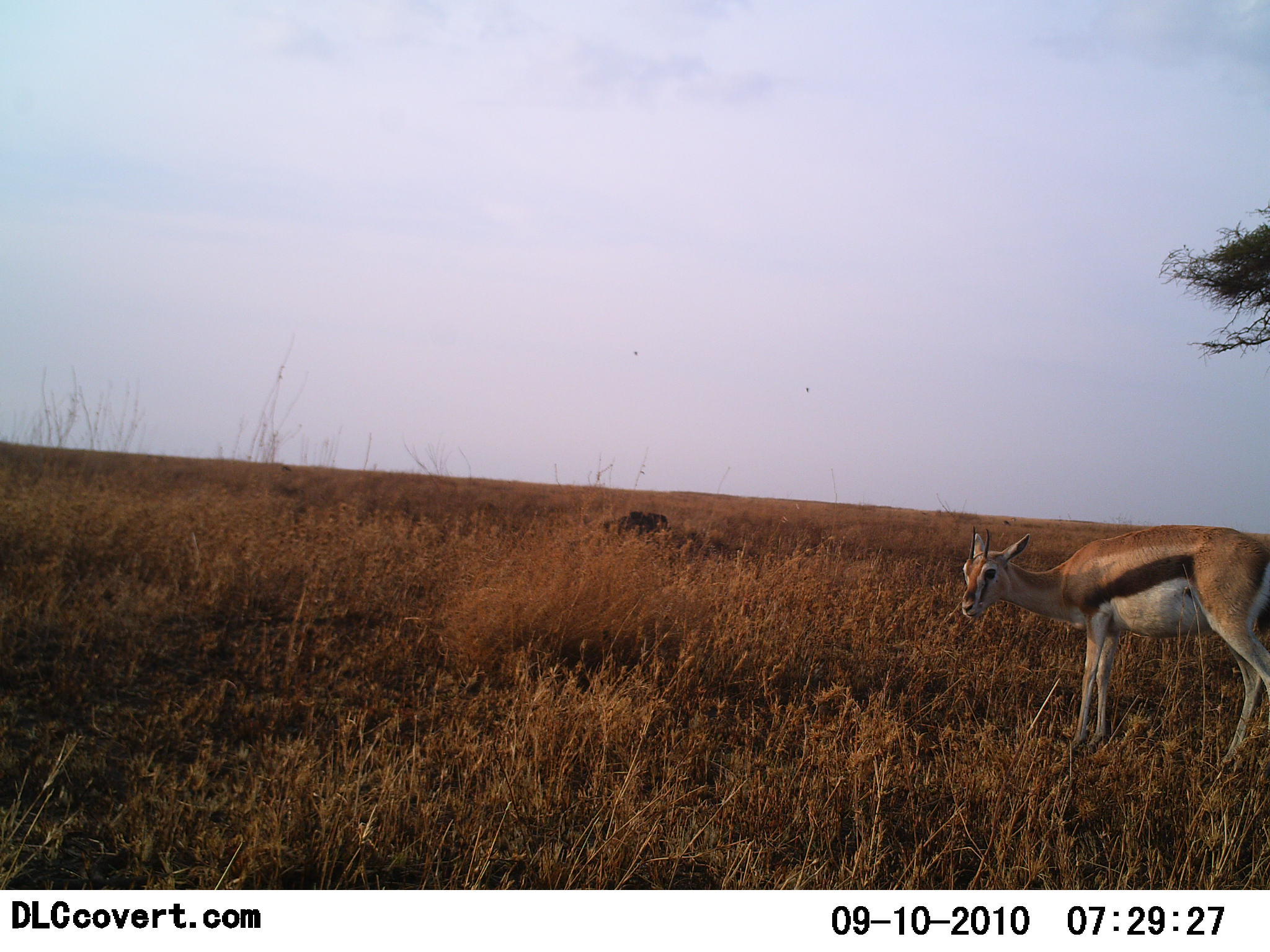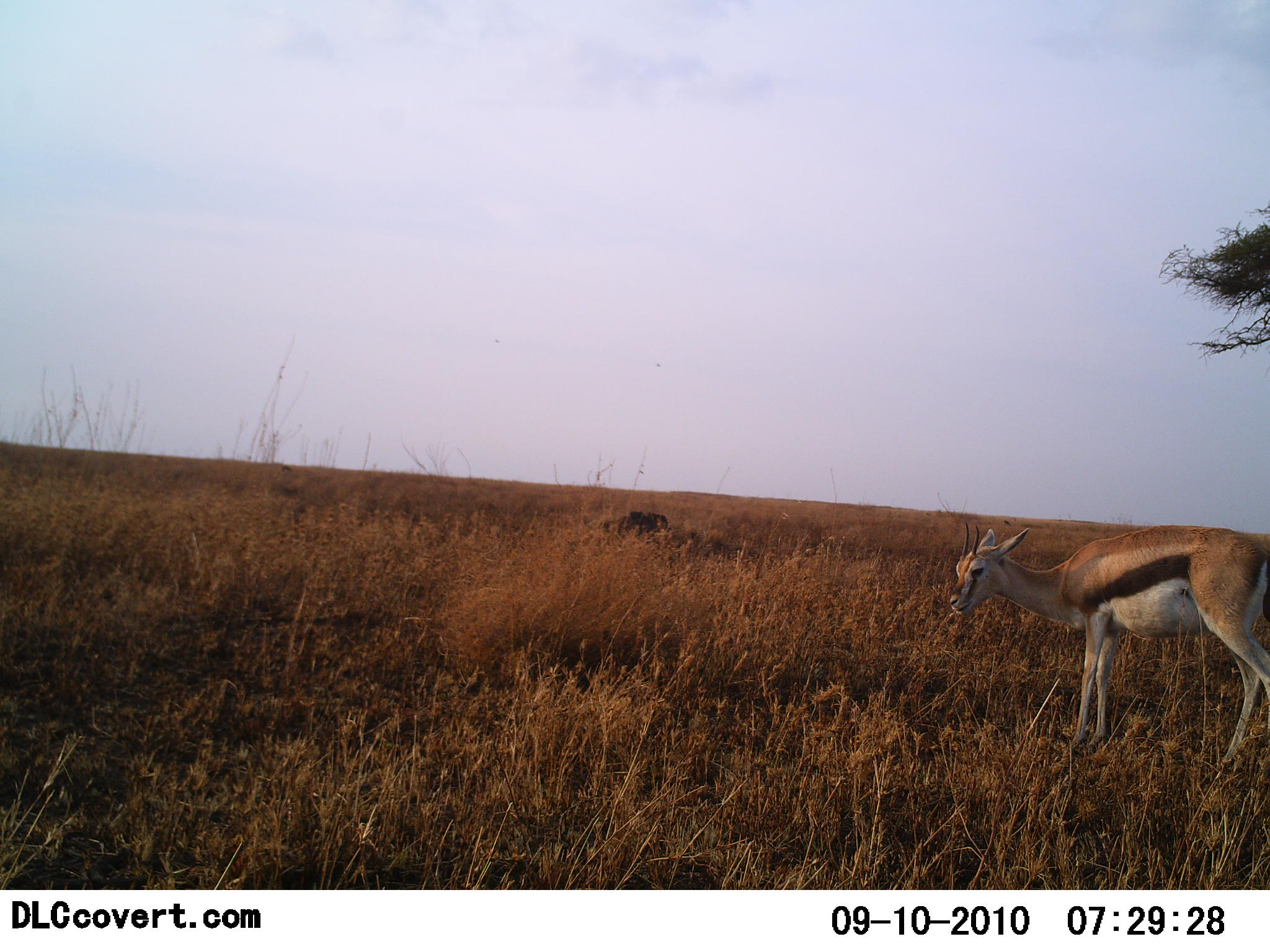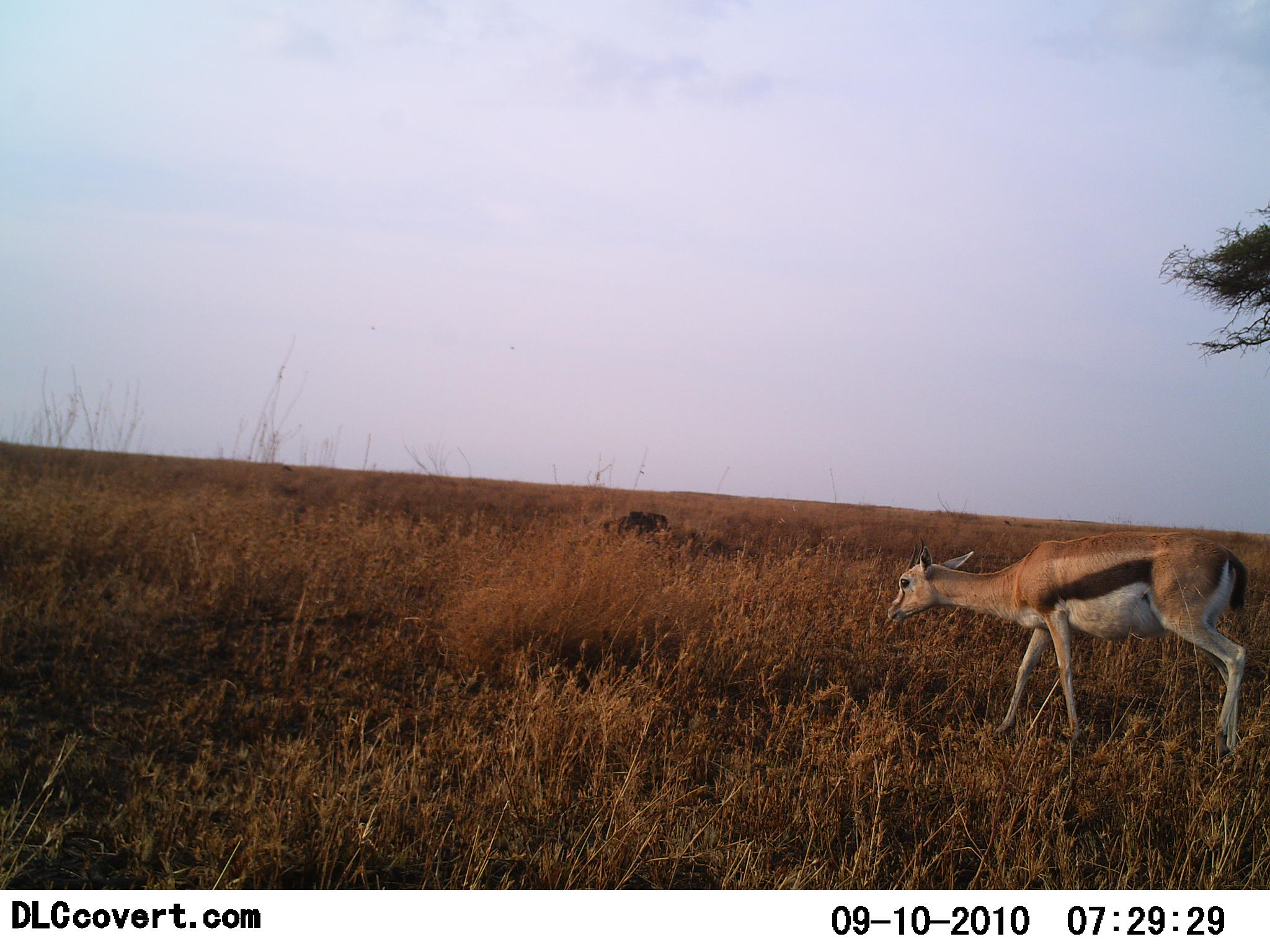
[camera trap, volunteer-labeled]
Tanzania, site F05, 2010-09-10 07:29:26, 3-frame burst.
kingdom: Animalia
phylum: Chordata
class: Mammalia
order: Artiodactyla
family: Bovidae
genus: Eudorcas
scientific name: Eudorcas thomsonii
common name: thomson's gazelle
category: gazellethomsons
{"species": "gazellethomsons (thomson's gazelle) (Eudorcas thomsonii)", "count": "1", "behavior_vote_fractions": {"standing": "57%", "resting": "0%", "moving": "36%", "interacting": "0%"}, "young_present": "0%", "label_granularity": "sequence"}